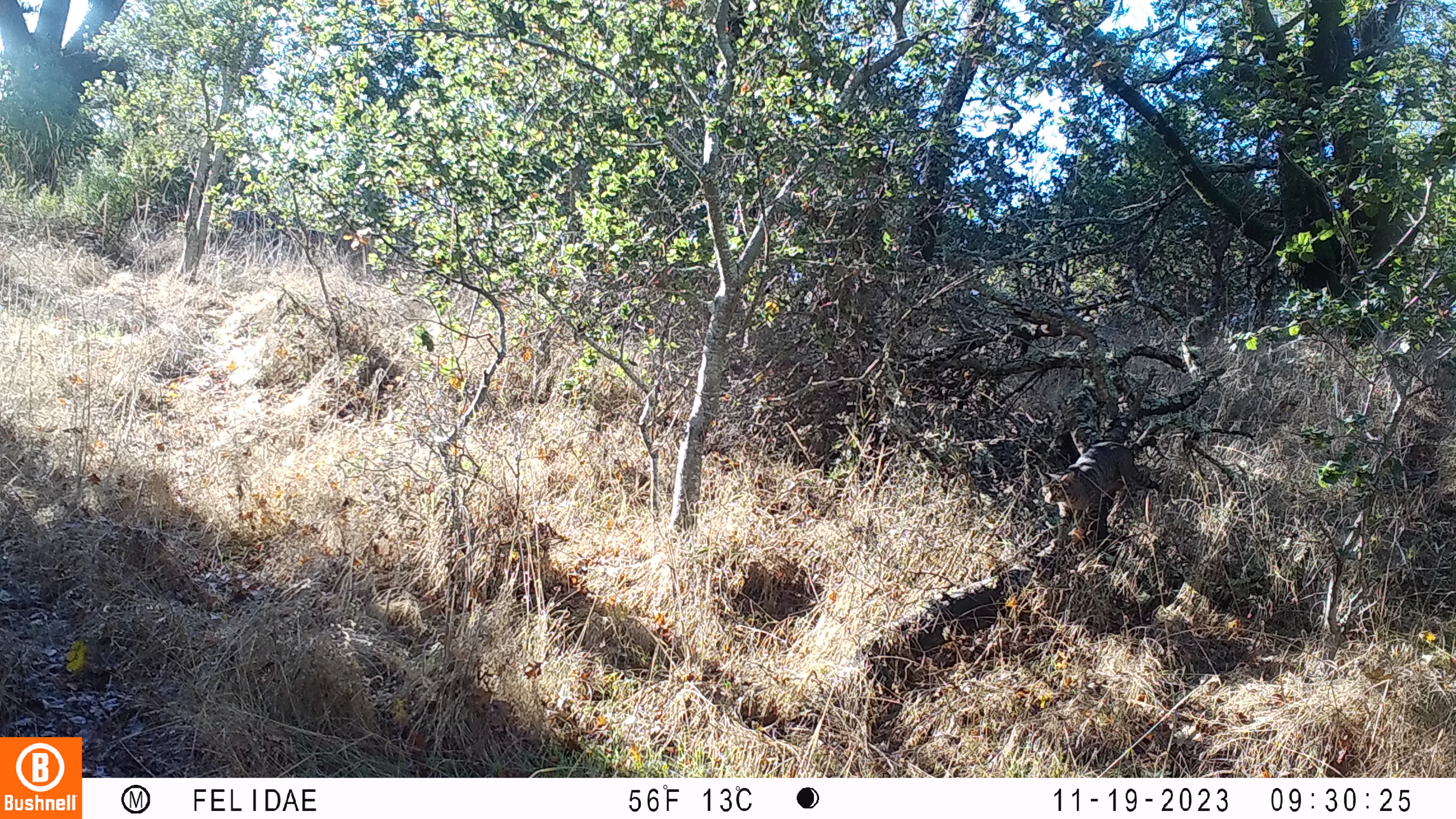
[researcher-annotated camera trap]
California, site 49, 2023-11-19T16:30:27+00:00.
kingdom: Animalia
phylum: Chordata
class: Mammalia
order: Carnivora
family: Felidae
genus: Lynx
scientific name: Lynx rufus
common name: bobcat